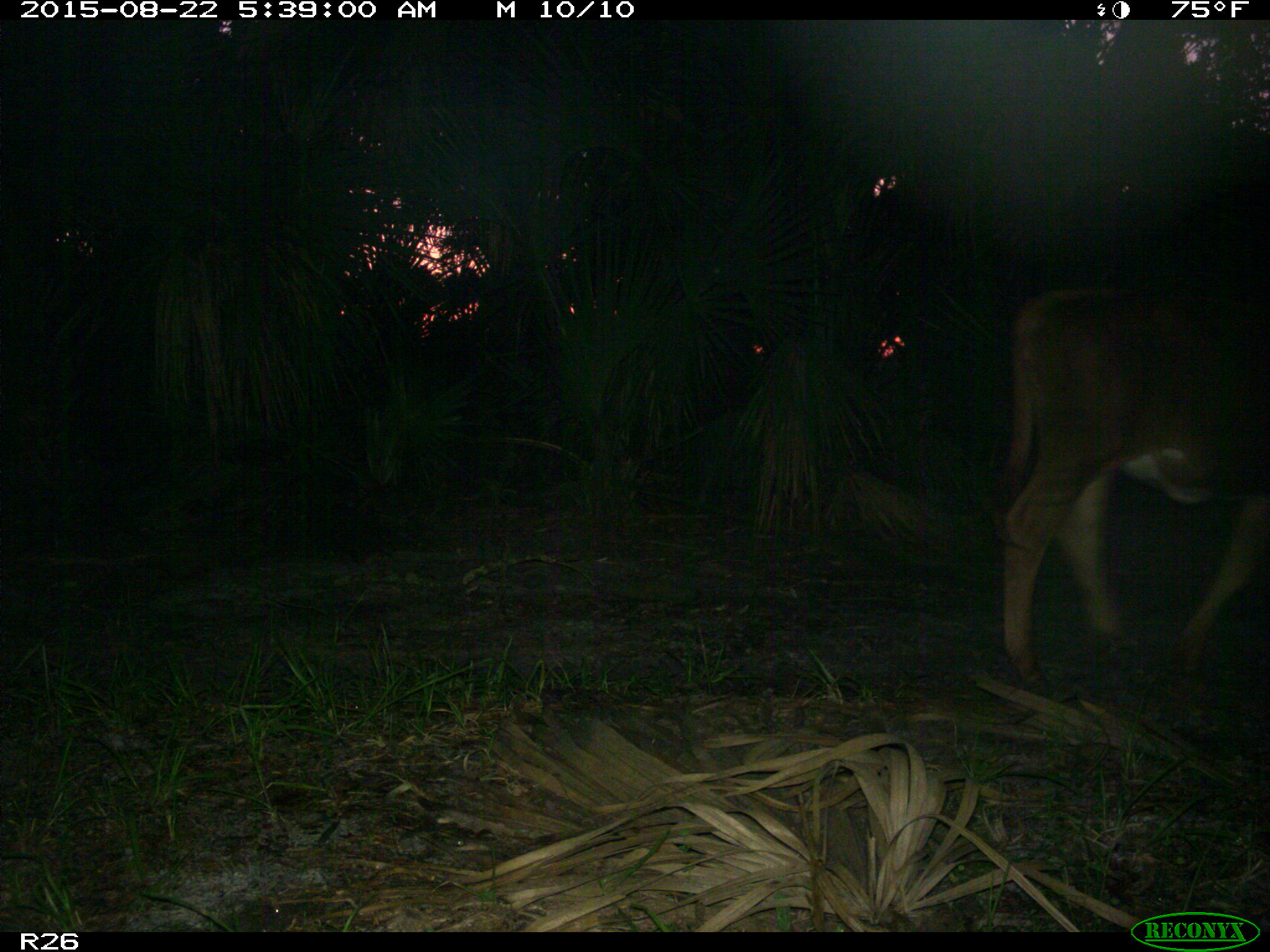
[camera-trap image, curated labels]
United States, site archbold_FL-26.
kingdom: Animalia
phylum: Chordata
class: Mammalia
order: Artiodactyla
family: Bovidae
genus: Bos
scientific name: Bos taurus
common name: domestic cow